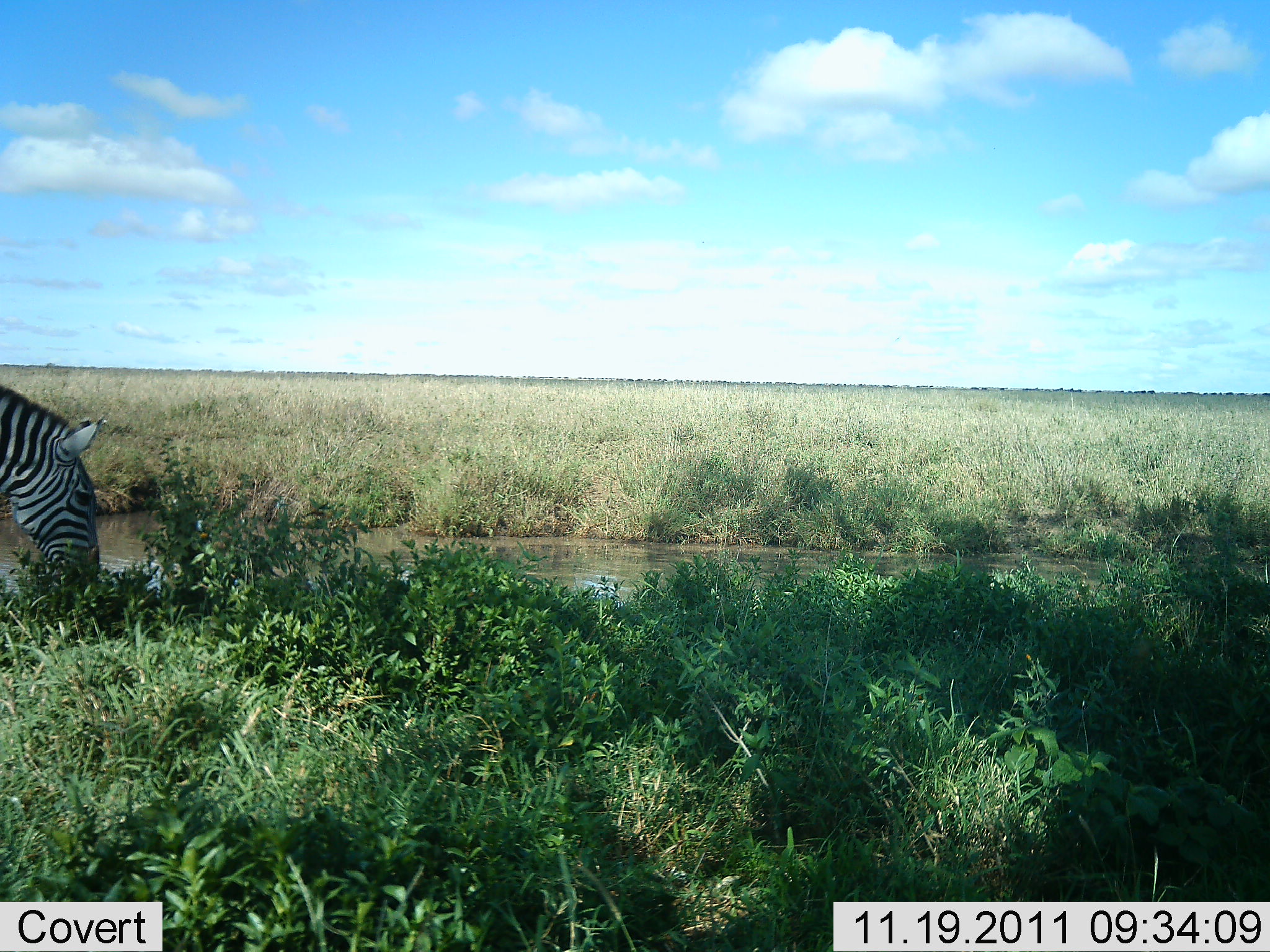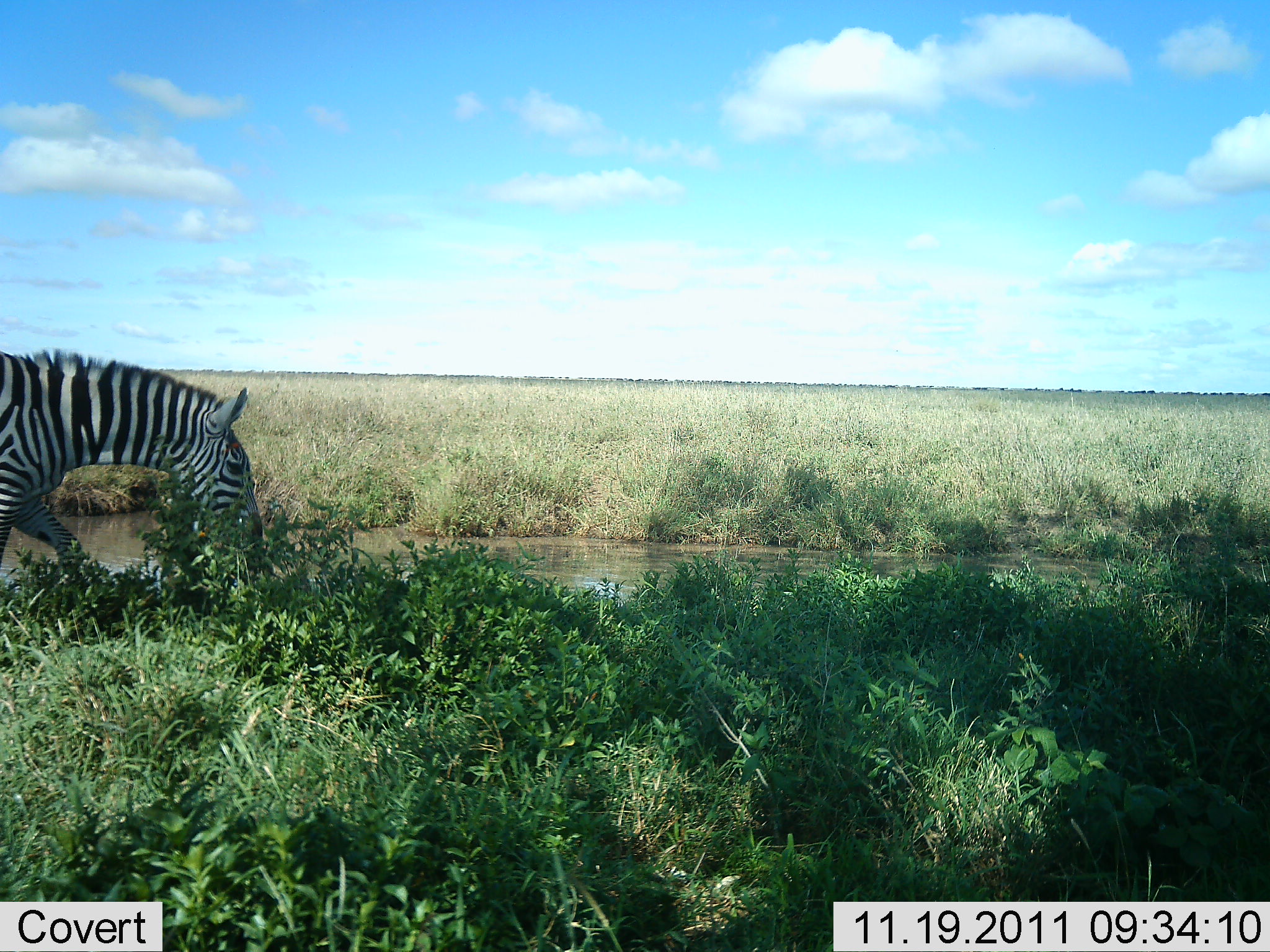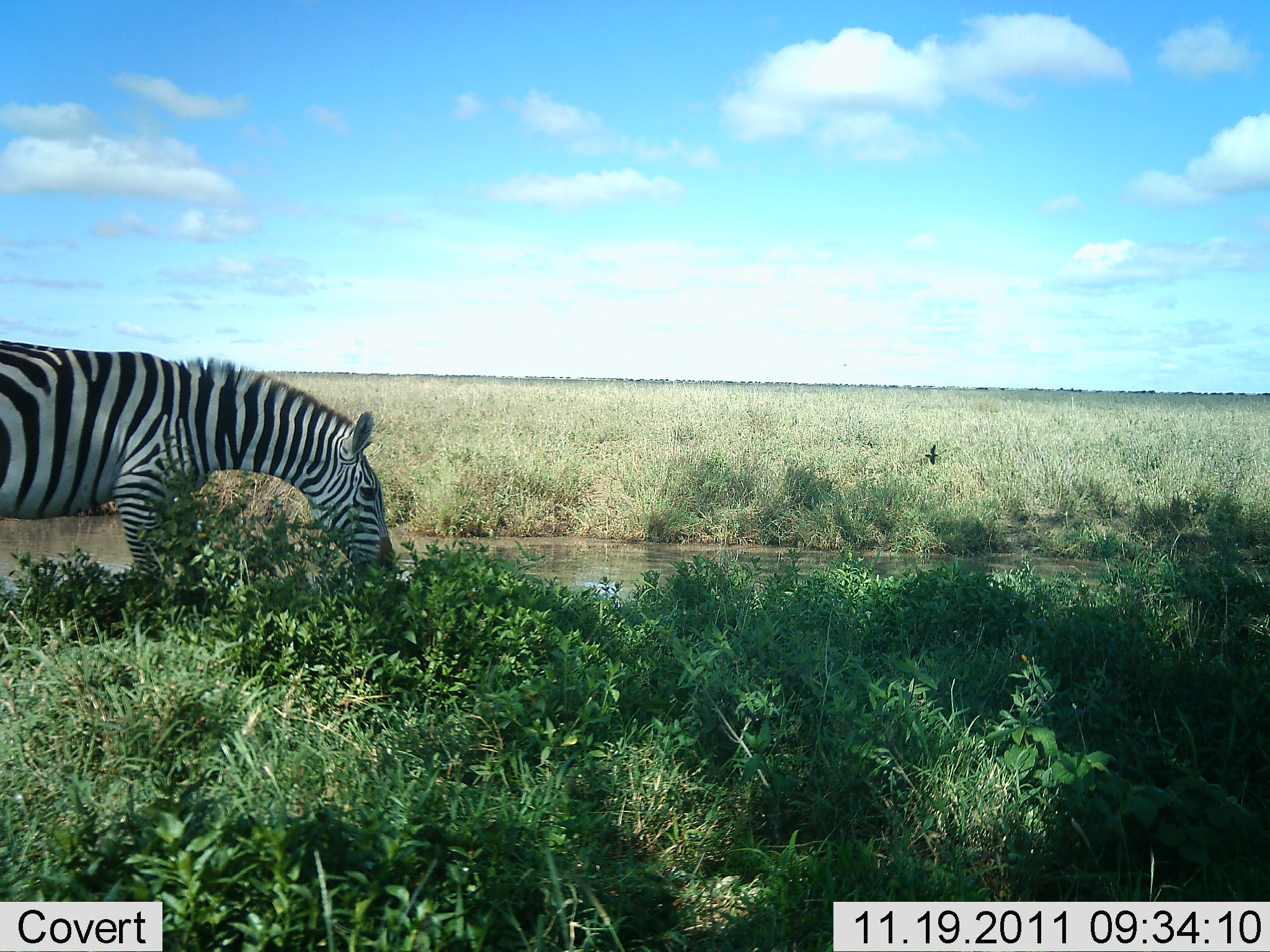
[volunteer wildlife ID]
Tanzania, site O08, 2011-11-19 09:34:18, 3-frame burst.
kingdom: Animalia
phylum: Chordata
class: Mammalia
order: Perissodactyla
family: Equidae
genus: Equus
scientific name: Equus quagga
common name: plains zebra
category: zebra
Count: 1.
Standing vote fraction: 0%.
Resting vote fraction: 0%.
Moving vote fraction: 75%.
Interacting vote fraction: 0%.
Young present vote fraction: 0%.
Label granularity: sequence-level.